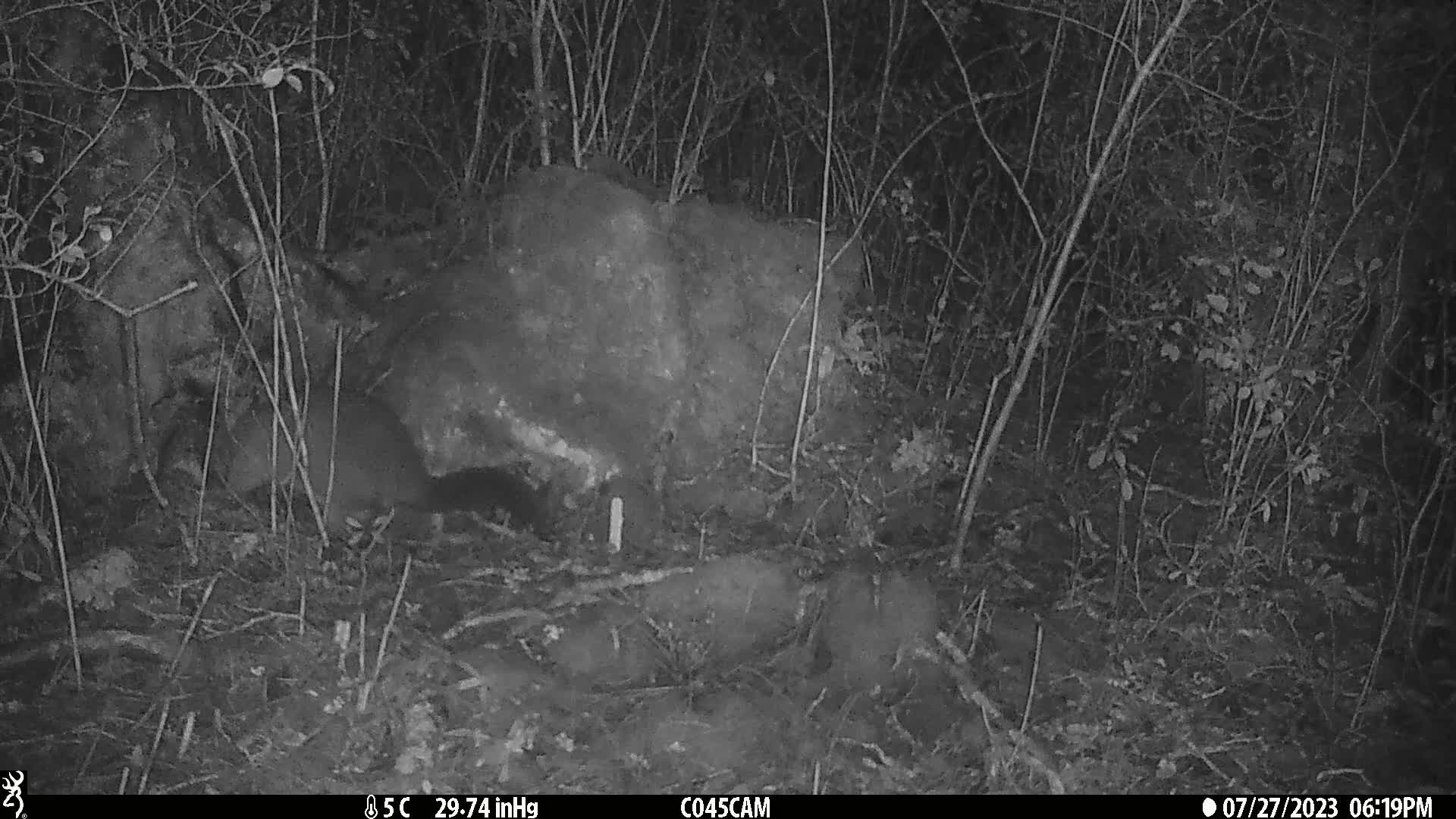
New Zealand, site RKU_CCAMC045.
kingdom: Animalia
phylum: Chordata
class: Mammalia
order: Diprotodontia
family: Phalangeridae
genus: Trichosurus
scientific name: Trichosurus vulpecula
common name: common brushtail possum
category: possum